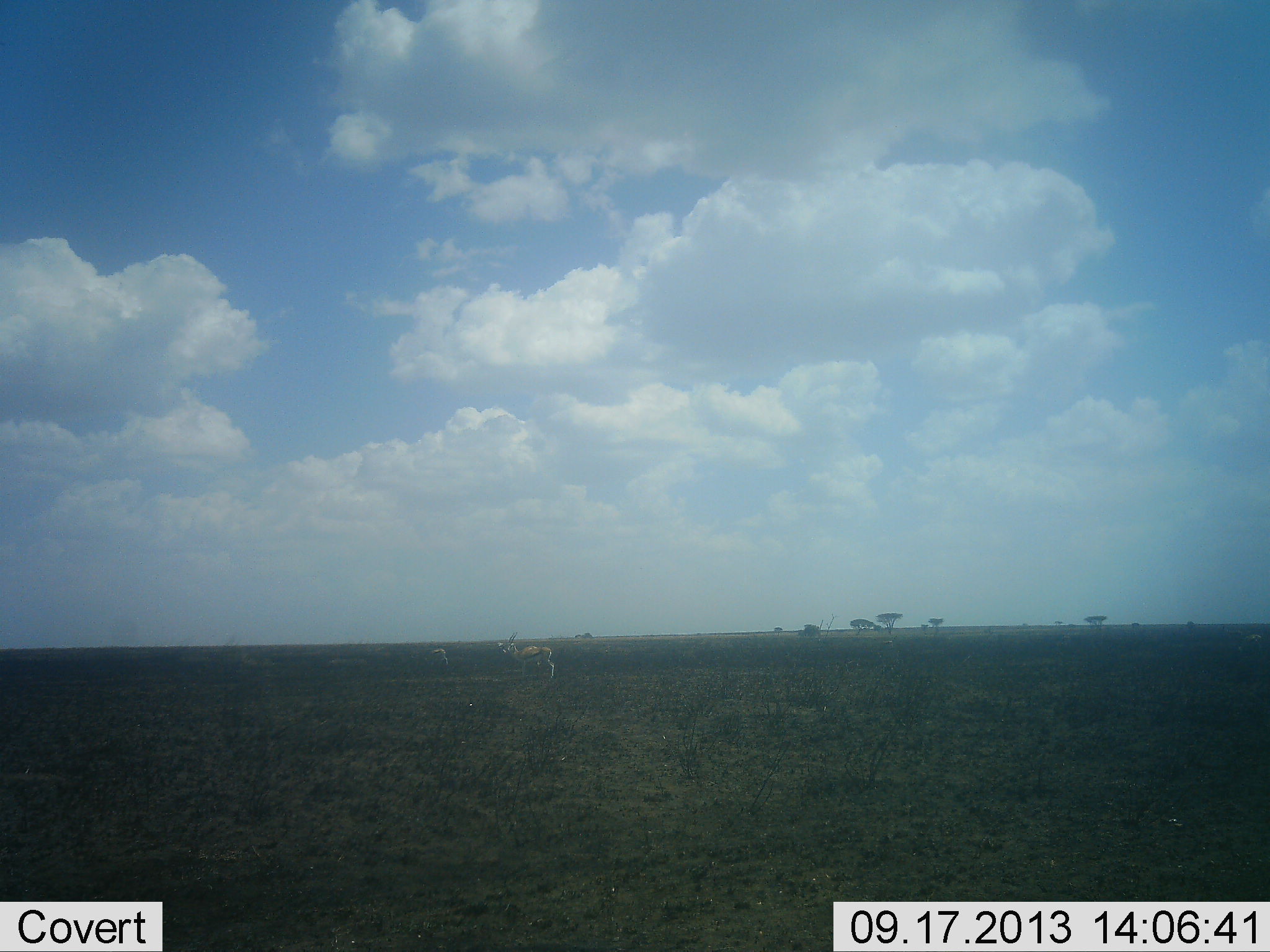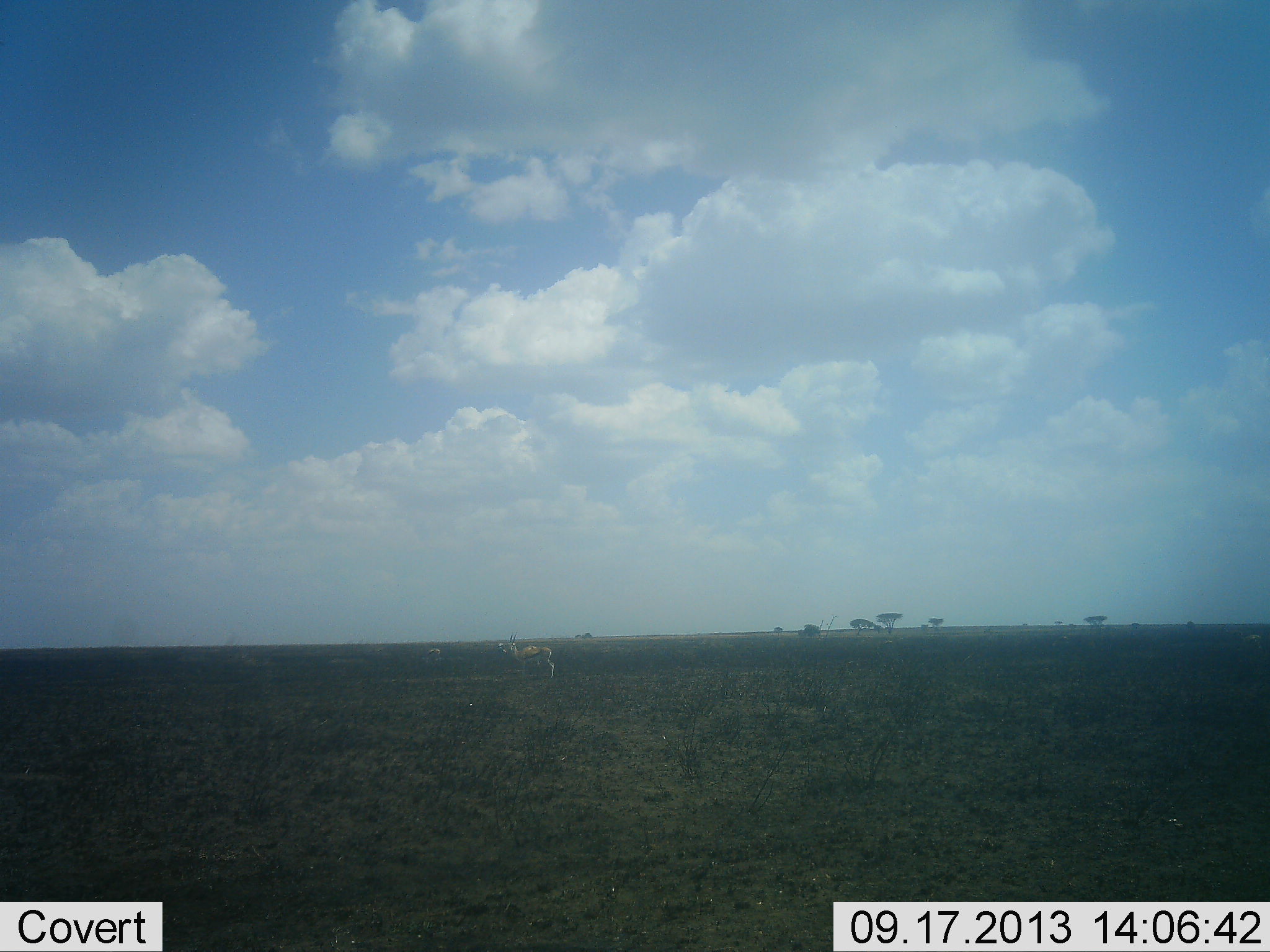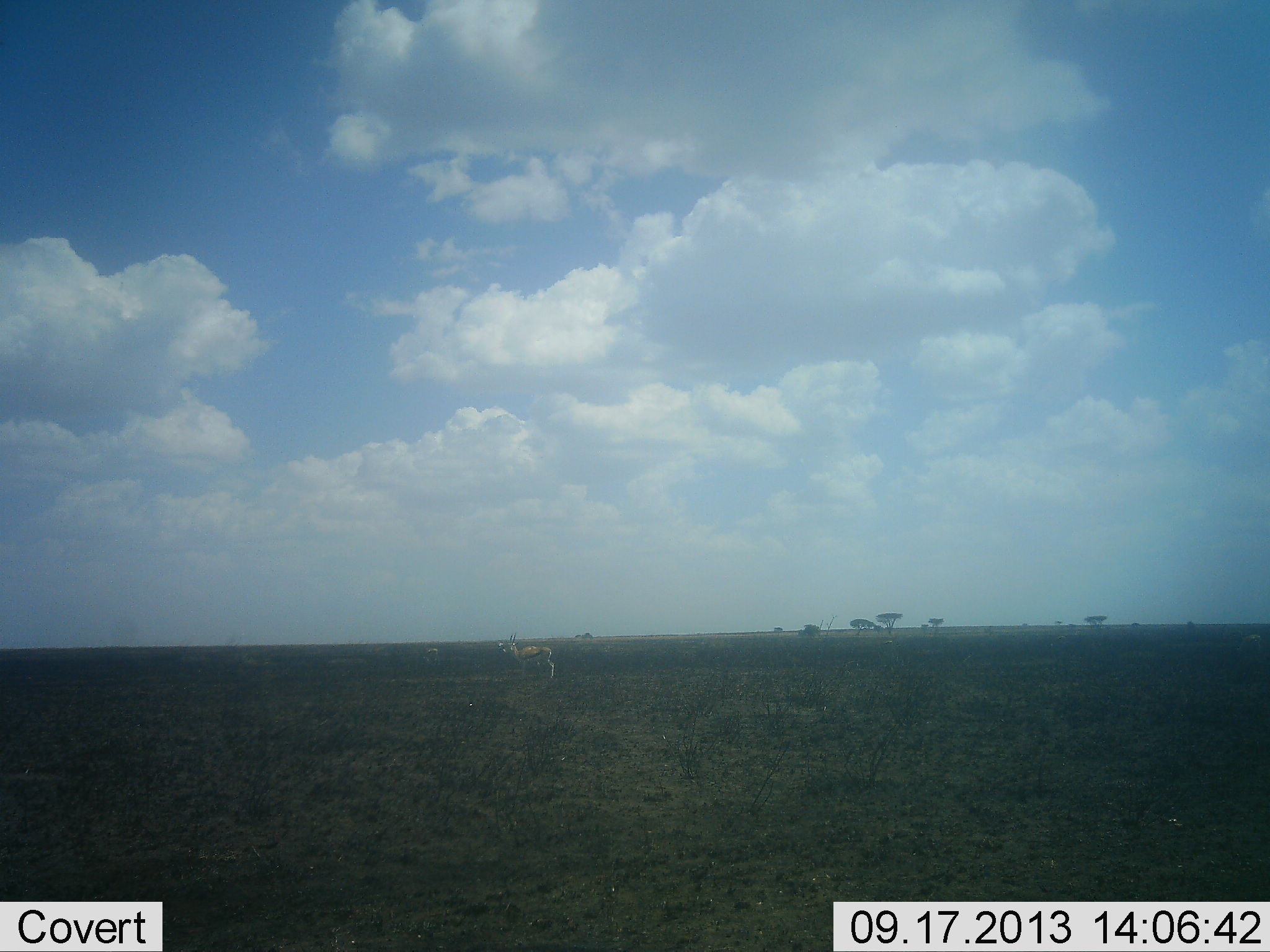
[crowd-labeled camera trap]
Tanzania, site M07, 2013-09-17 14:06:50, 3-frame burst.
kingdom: Animalia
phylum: Chordata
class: Mammalia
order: Artiodactyla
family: Bovidae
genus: Eudorcas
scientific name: Eudorcas thomsonii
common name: thomson's gazelle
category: gazellethomsons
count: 2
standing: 95%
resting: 0%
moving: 30%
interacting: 0%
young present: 0%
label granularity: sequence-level